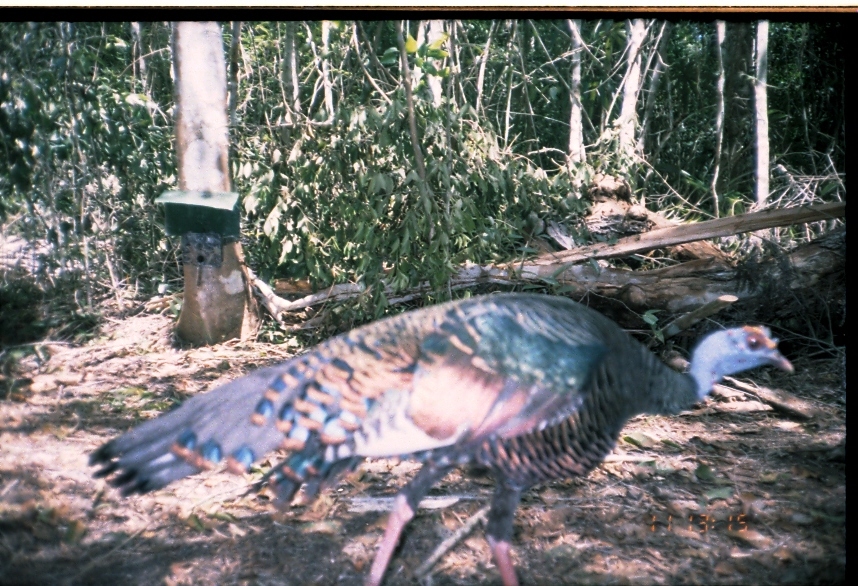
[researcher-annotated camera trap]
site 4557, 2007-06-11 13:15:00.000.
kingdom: Animalia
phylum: Chordata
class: Aves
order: Galliformes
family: Phasianidae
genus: Meleagris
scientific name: Meleagris ocellata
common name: ocellated turkey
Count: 1.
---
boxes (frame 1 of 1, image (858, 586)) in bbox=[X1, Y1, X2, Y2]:
meleagris ocellata: bbox=[84, 291, 796, 584]